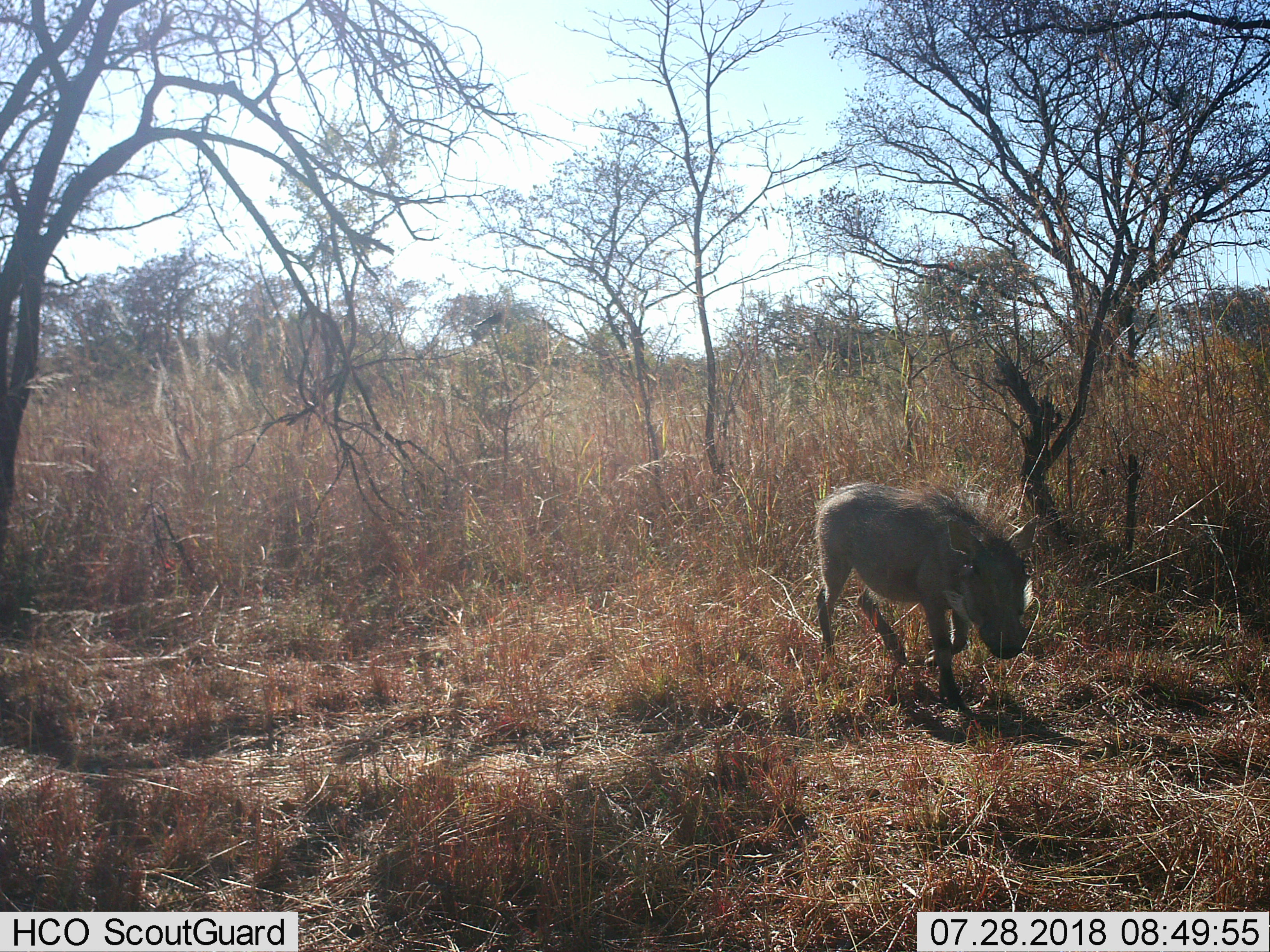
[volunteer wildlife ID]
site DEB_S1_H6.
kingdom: Animalia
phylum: Chordata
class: Mammalia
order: Artiodactyla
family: Suidae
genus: Phacochoerus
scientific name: Phacochoerus africanus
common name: warthog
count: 1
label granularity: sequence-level